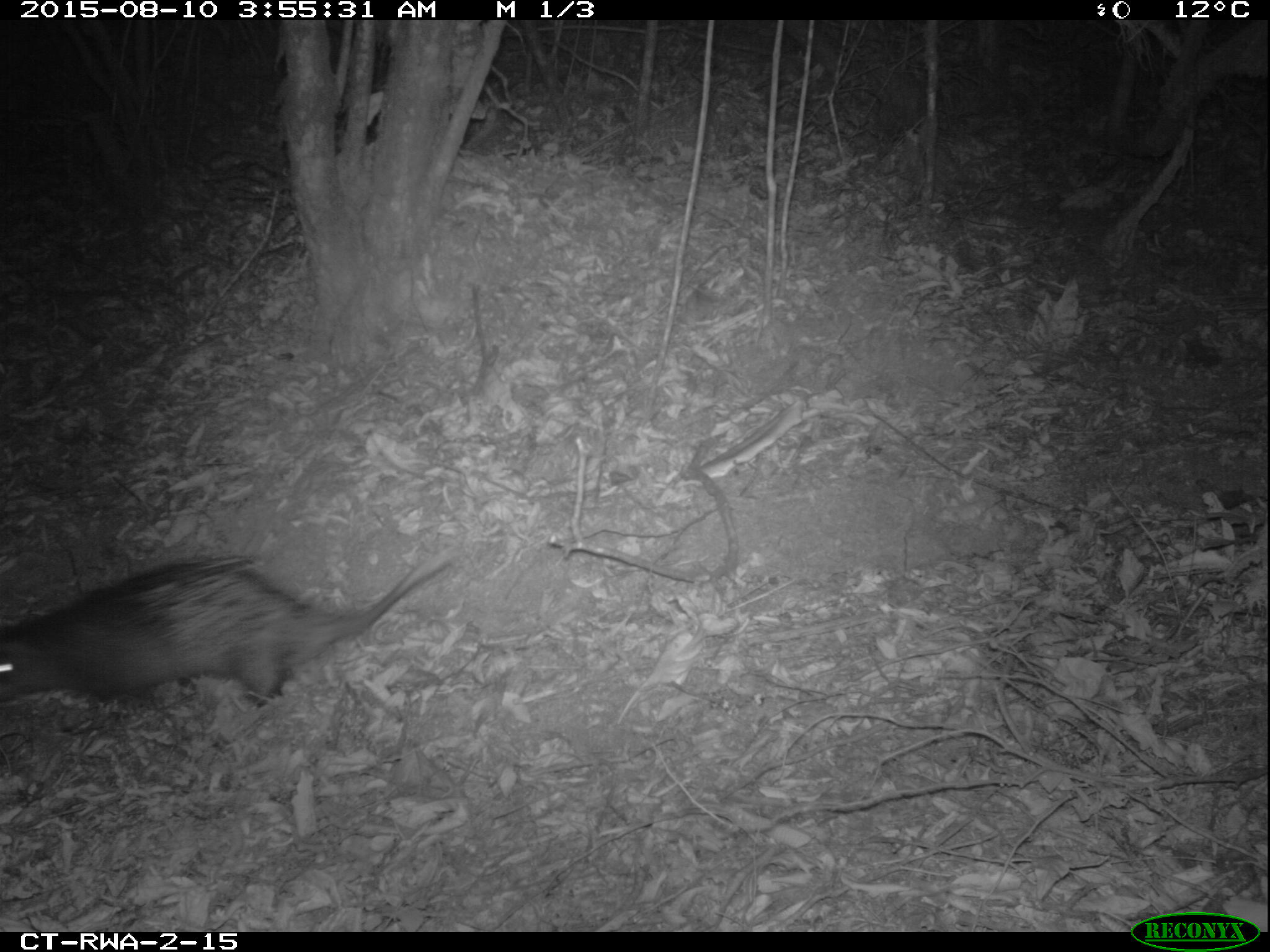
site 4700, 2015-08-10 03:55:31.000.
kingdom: Animalia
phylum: Chordata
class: Mammalia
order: Rodentia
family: Hystricidae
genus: Atherurus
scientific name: Atherurus africanus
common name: african brush-tailed porcupine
Atherurus africanus (african brush-tailed porcupine), count 1.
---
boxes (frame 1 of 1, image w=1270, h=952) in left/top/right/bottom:
atherurus africanus: 0/551/447/709